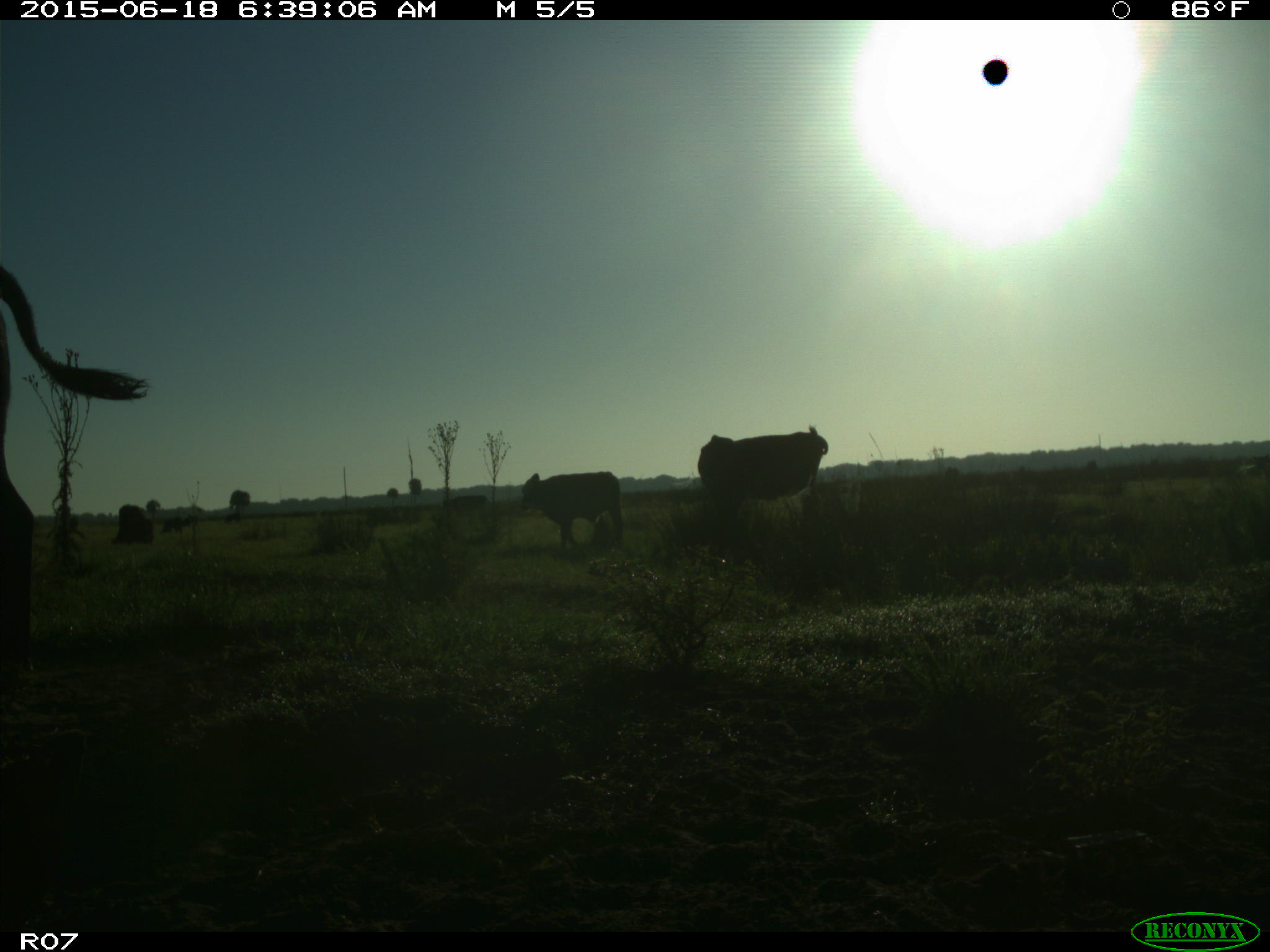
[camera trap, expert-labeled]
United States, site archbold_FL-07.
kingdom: Animalia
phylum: Chordata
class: Mammalia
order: Artiodactyla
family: Bovidae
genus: Bos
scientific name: Bos taurus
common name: domestic cow